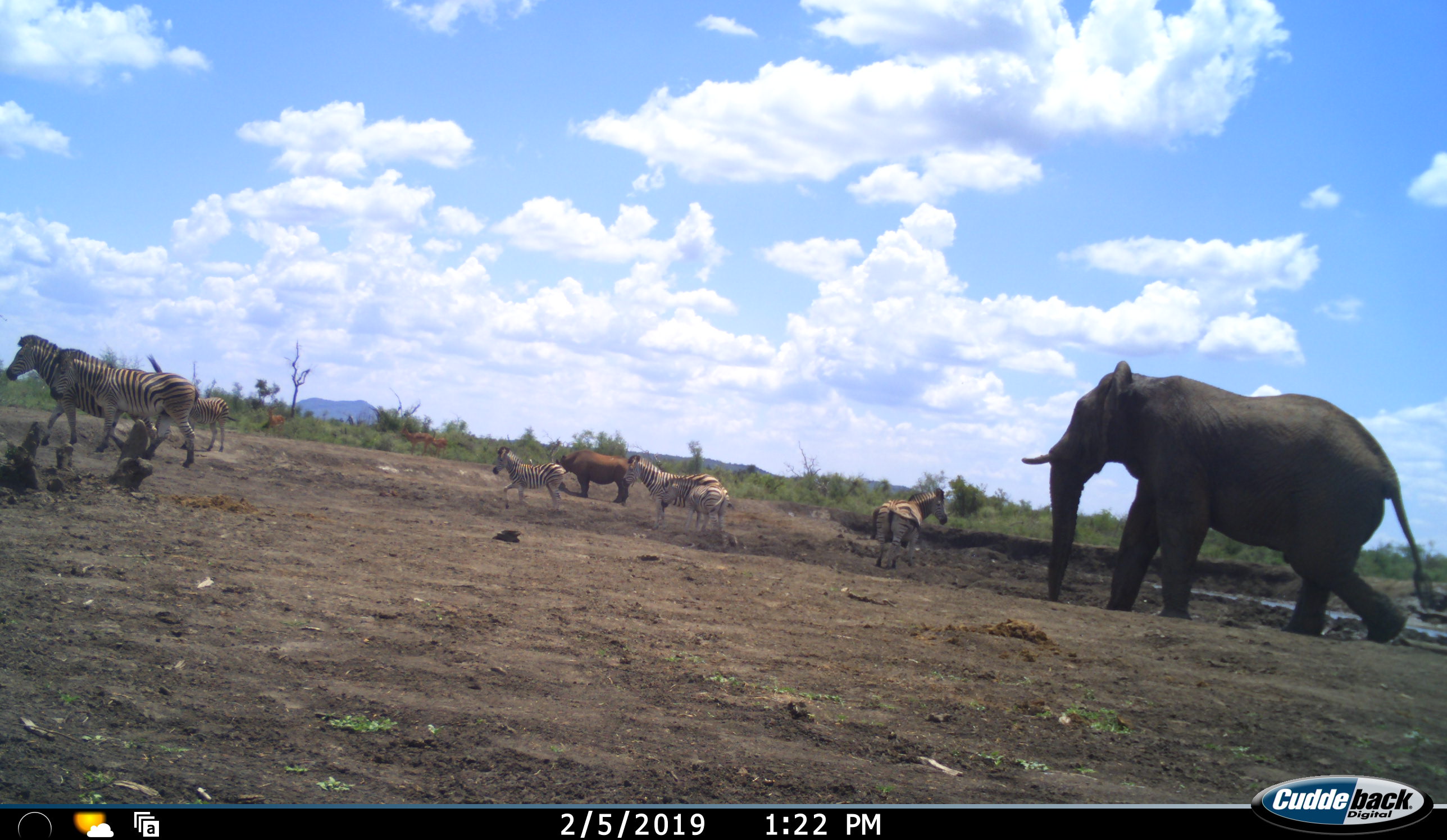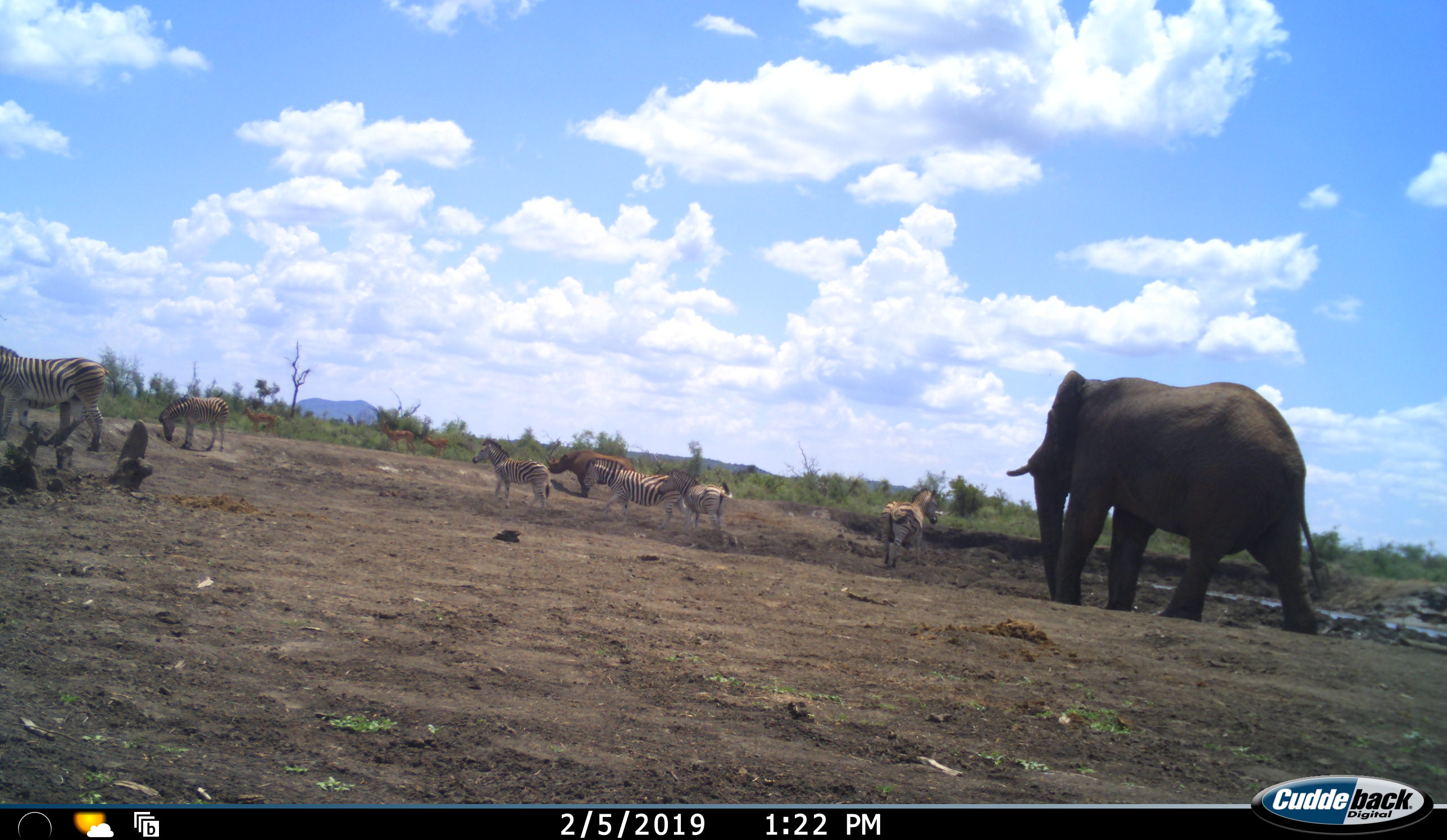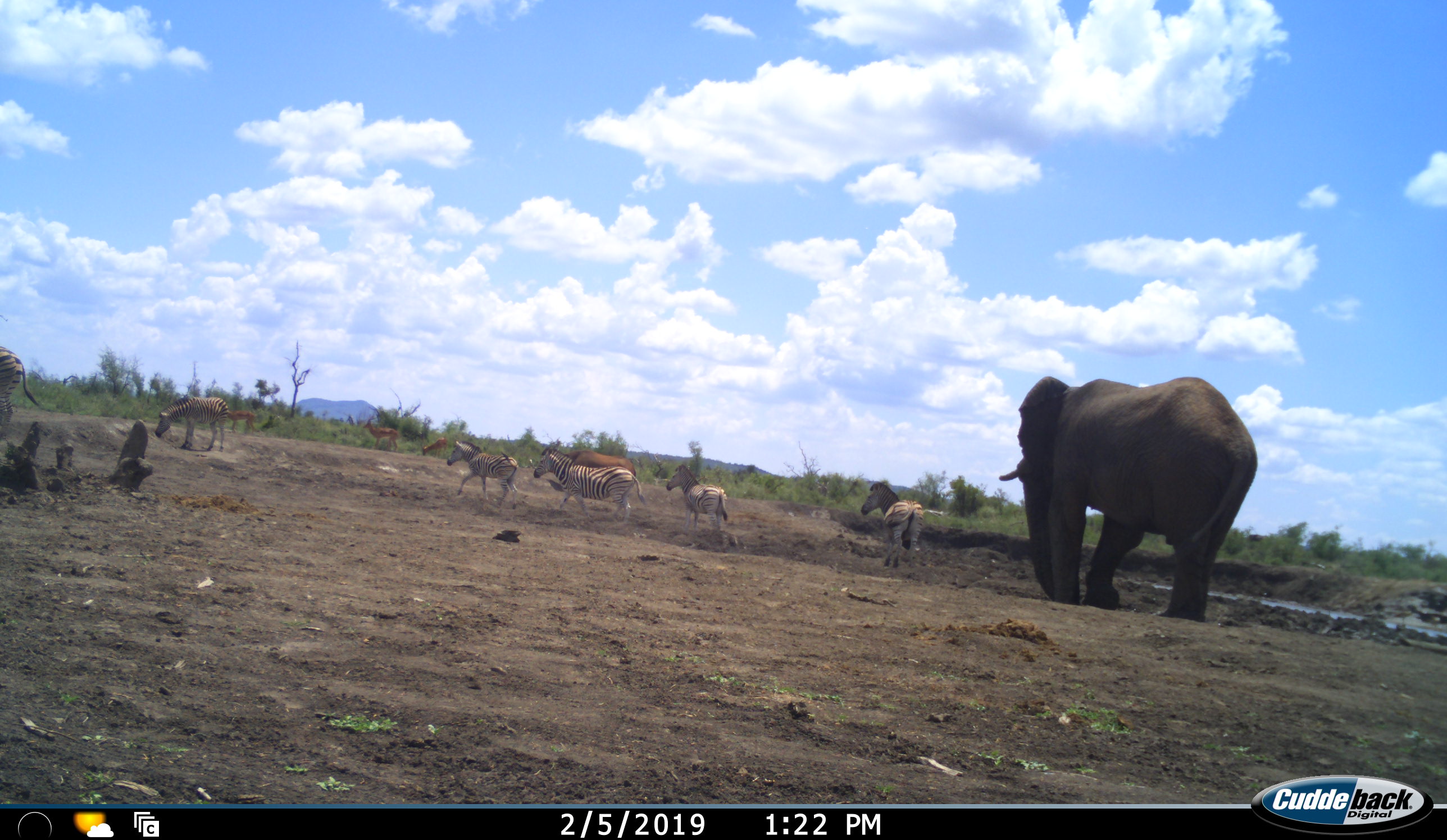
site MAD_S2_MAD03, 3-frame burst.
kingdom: Animalia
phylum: Chordata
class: Mammalia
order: Proboscidea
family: Elephantidae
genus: Loxodonta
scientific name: Loxodonta africana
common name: african bush elephant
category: elephant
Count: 1.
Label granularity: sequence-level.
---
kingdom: Animalia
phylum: Chordata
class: Mammalia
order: Perissodactyla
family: Rhinocerotidae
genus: Diceros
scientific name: Diceros bicornis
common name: black rhinoceros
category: rhinocerosblack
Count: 1.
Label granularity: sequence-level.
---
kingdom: Animalia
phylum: Chordata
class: Mammalia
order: Perissodactyla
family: Equidae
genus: Equus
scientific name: Equus quagga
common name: plains zebra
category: zebraplains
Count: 7.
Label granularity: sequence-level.